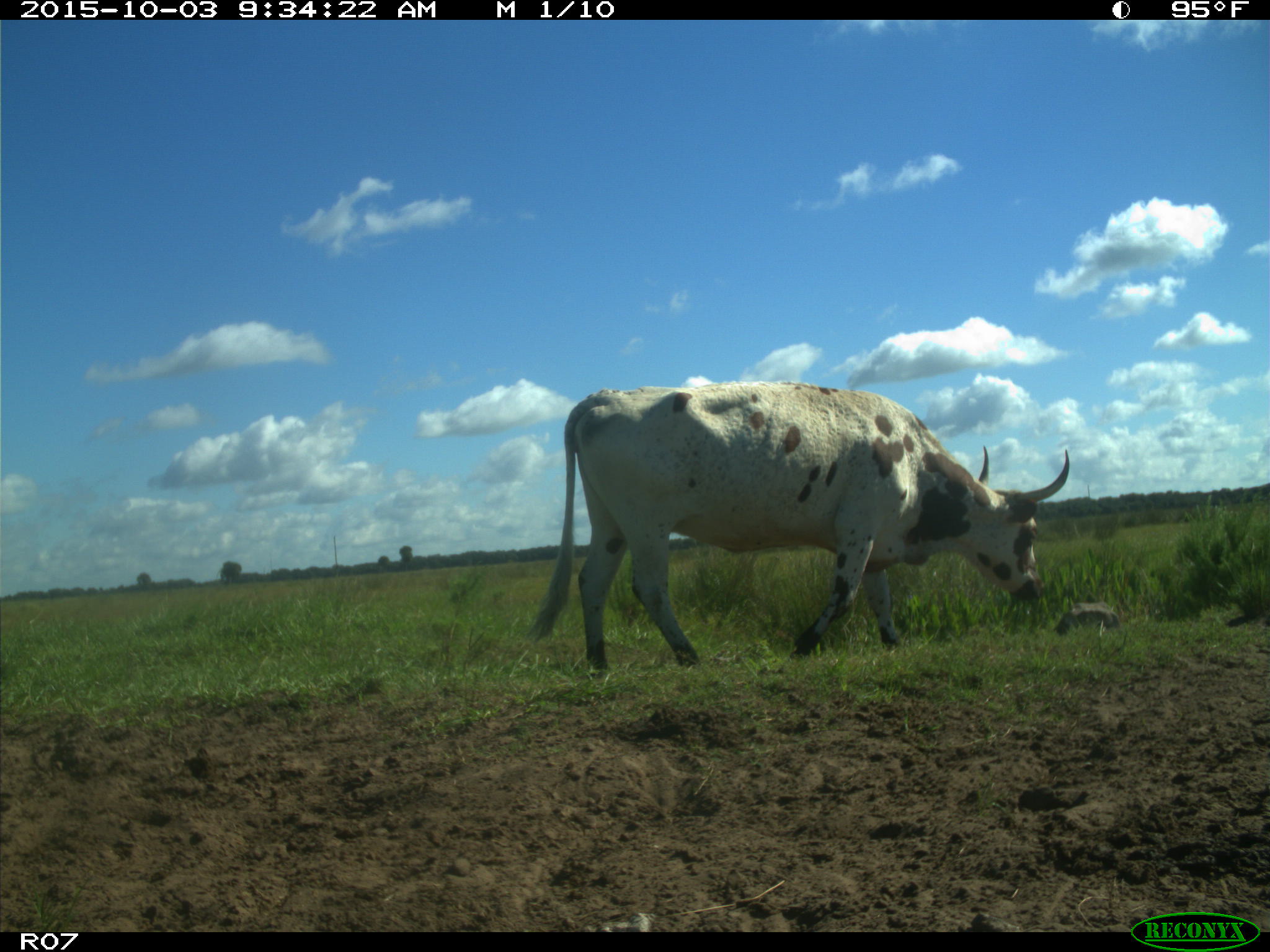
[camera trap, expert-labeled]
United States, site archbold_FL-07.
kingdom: Animalia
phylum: Chordata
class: Mammalia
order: Artiodactyla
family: Bovidae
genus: Bos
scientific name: Bos taurus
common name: domestic cow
Bos taurus (domestic cow).